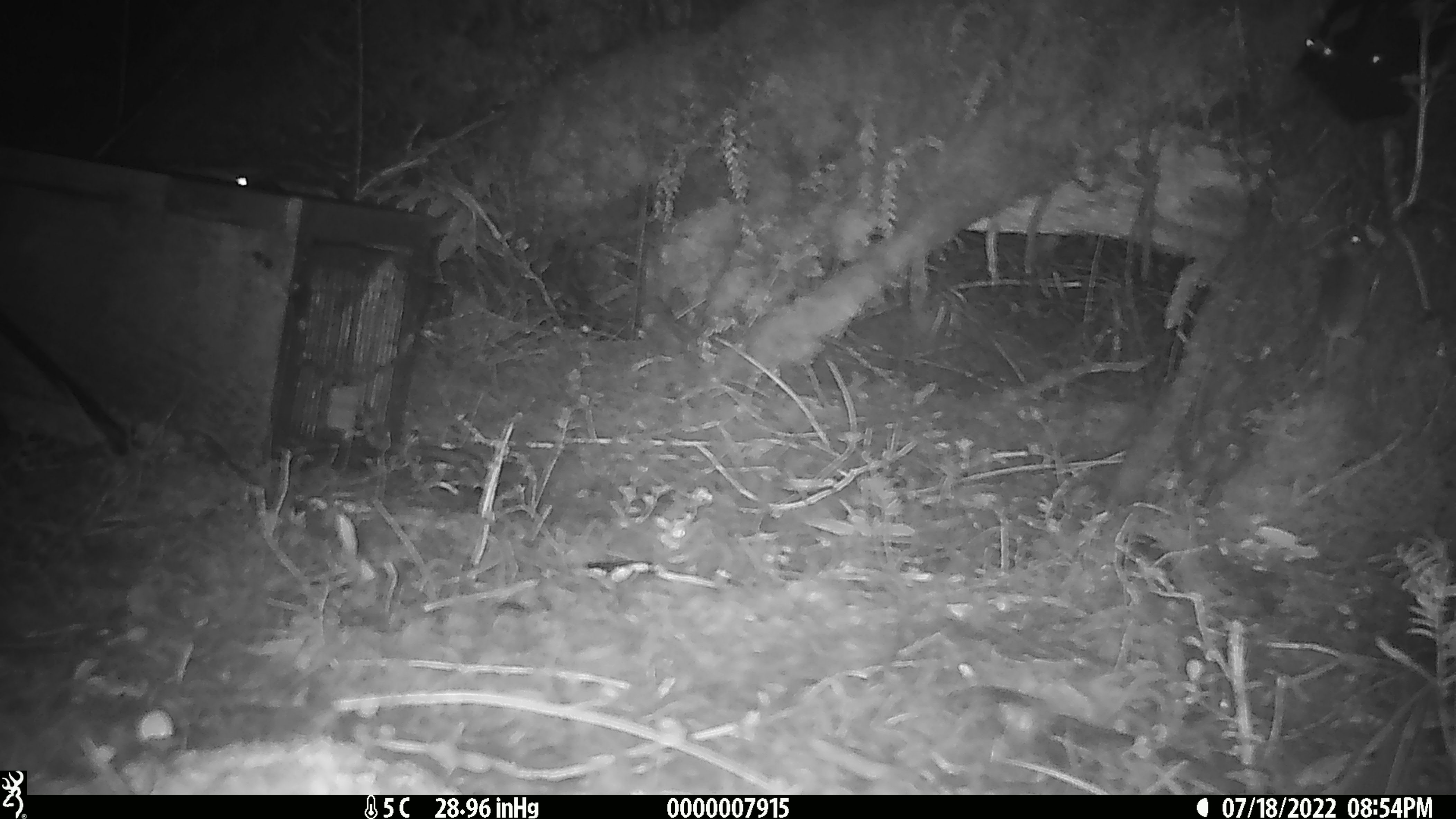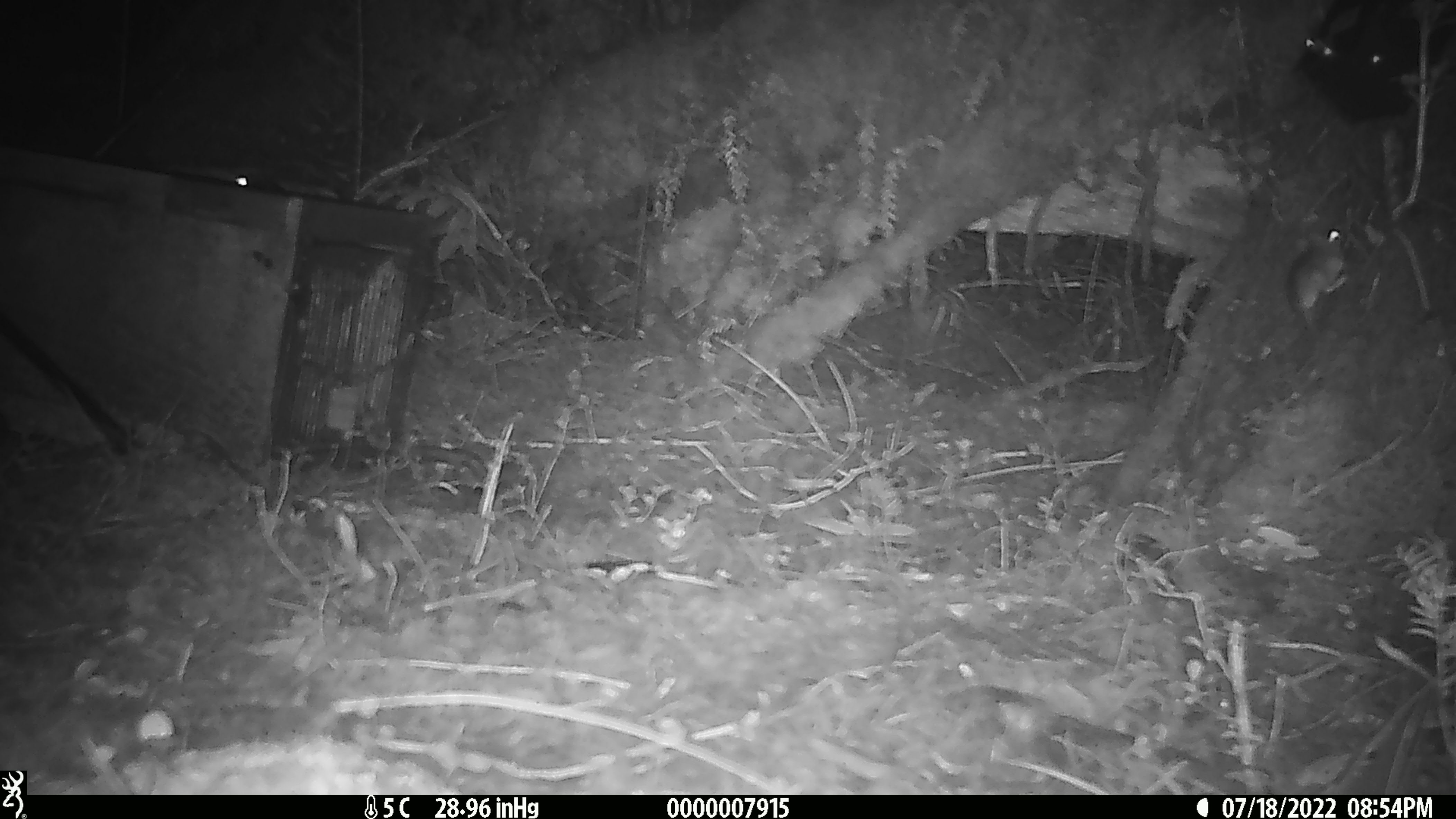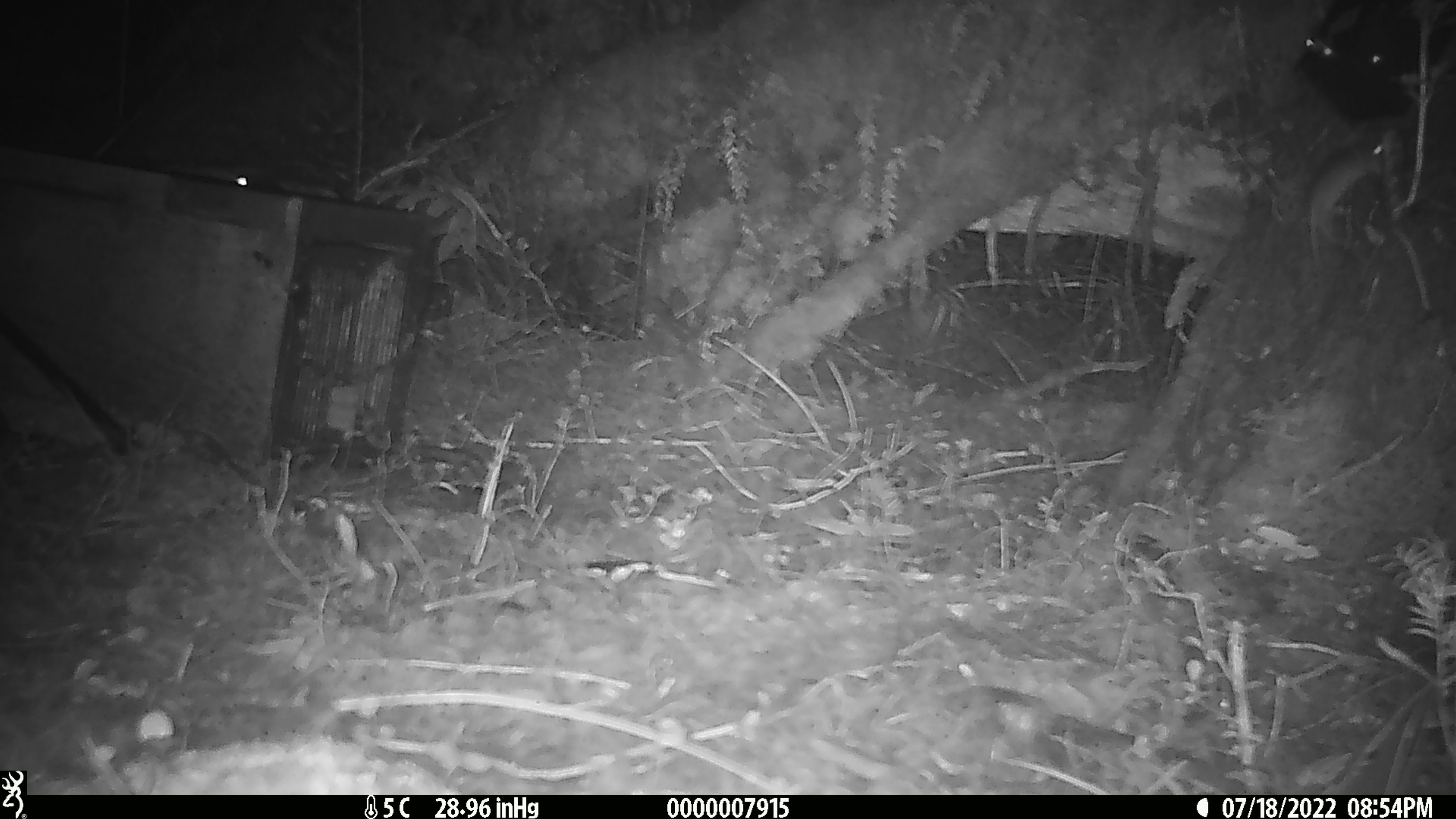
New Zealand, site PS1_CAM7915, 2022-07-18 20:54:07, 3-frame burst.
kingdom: Animalia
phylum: Chordata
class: Mammalia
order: Rodentia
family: Muridae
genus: Mus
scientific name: Mus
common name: mouse